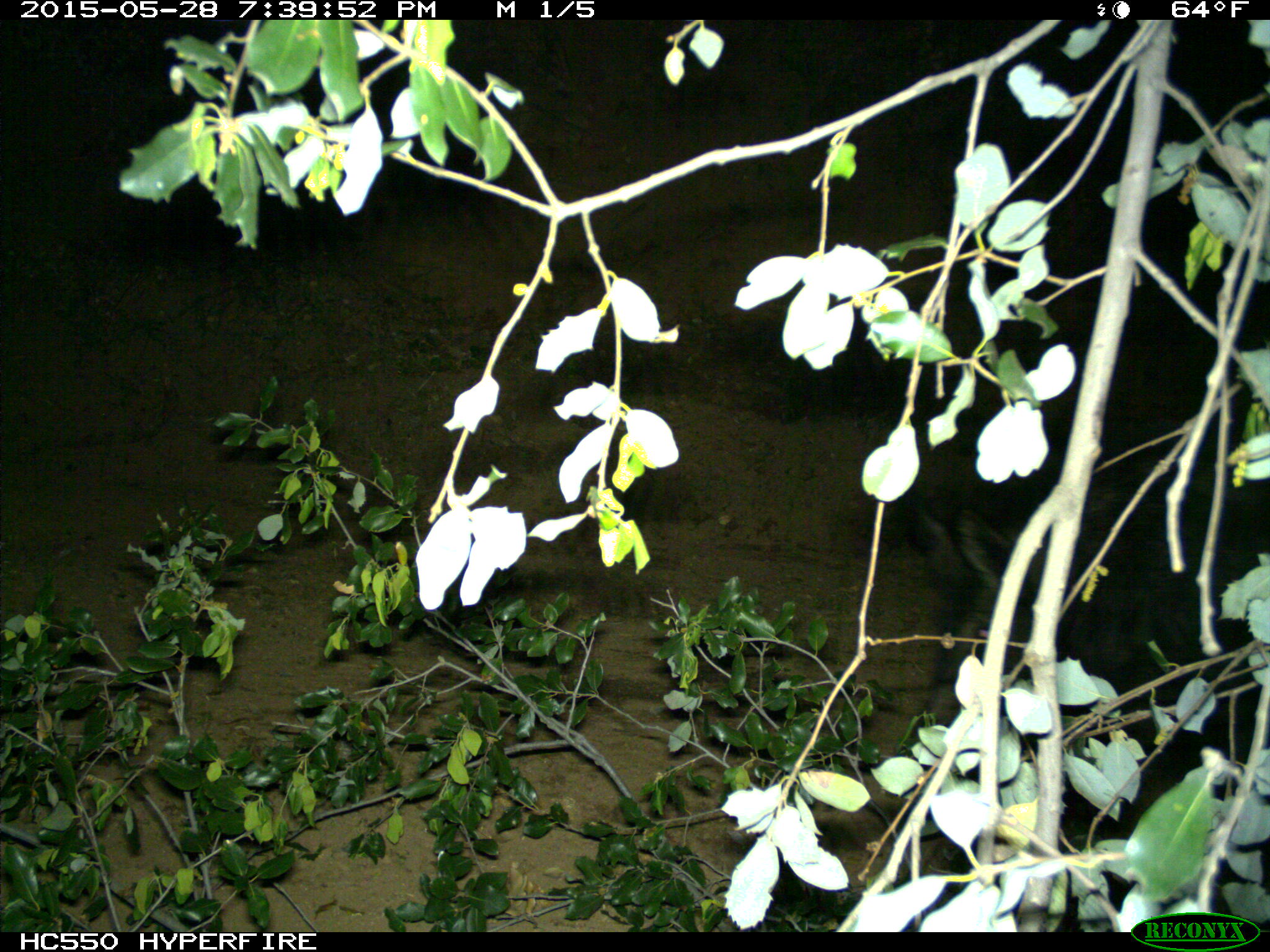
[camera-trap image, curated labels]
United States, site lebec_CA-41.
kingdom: Animalia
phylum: Chordata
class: Mammalia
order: Artiodactyla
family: Suidae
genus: Sus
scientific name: Sus scrofa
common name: wild boar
Sus scrofa (wild boar).